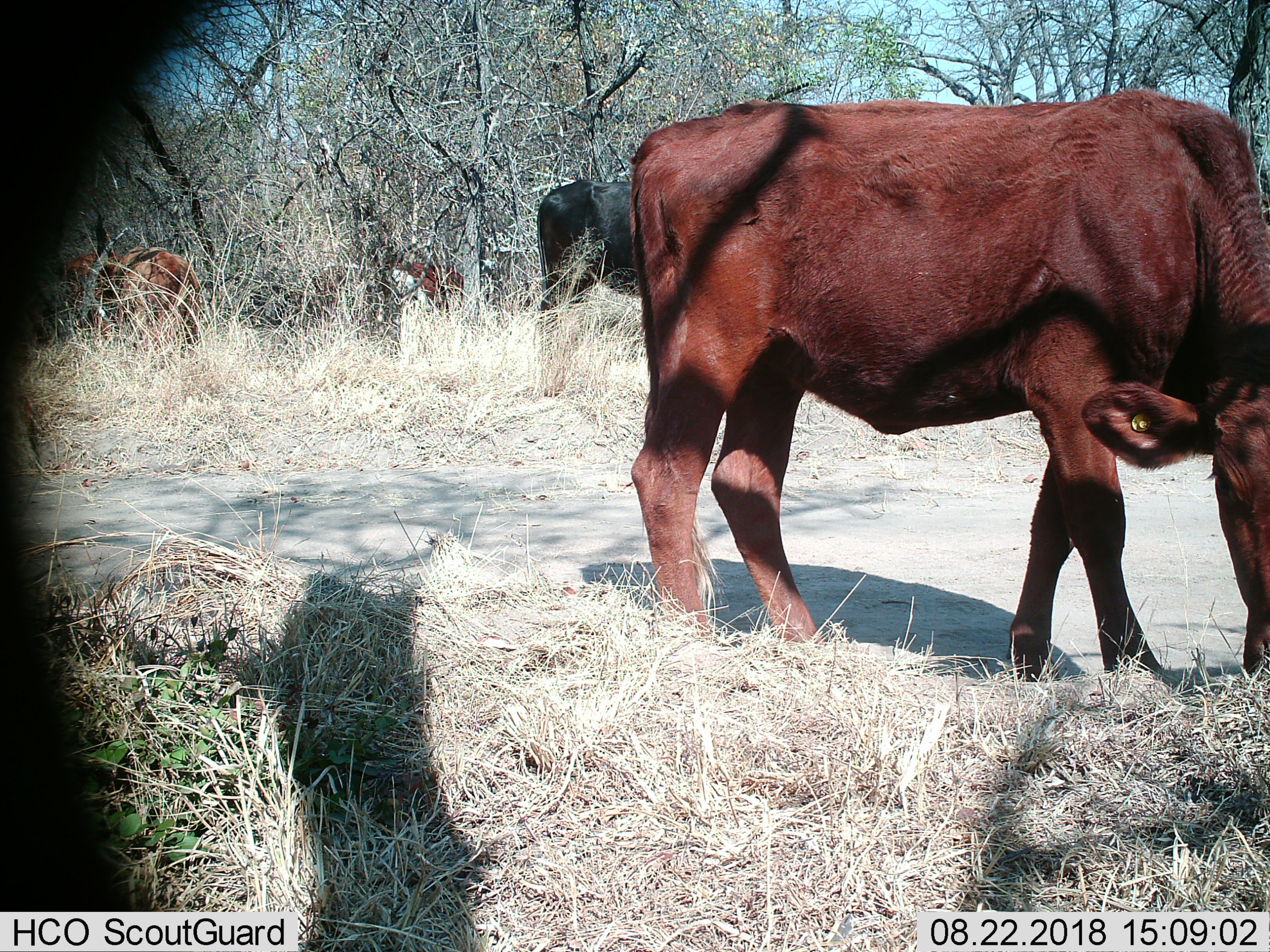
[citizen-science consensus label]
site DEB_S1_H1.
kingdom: Animalia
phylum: Chordata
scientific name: Vertebrata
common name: domestic animal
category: domesticanimal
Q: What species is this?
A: Domesticanimal (domestic animal) (Vertebrata).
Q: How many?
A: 4.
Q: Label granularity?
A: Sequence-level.